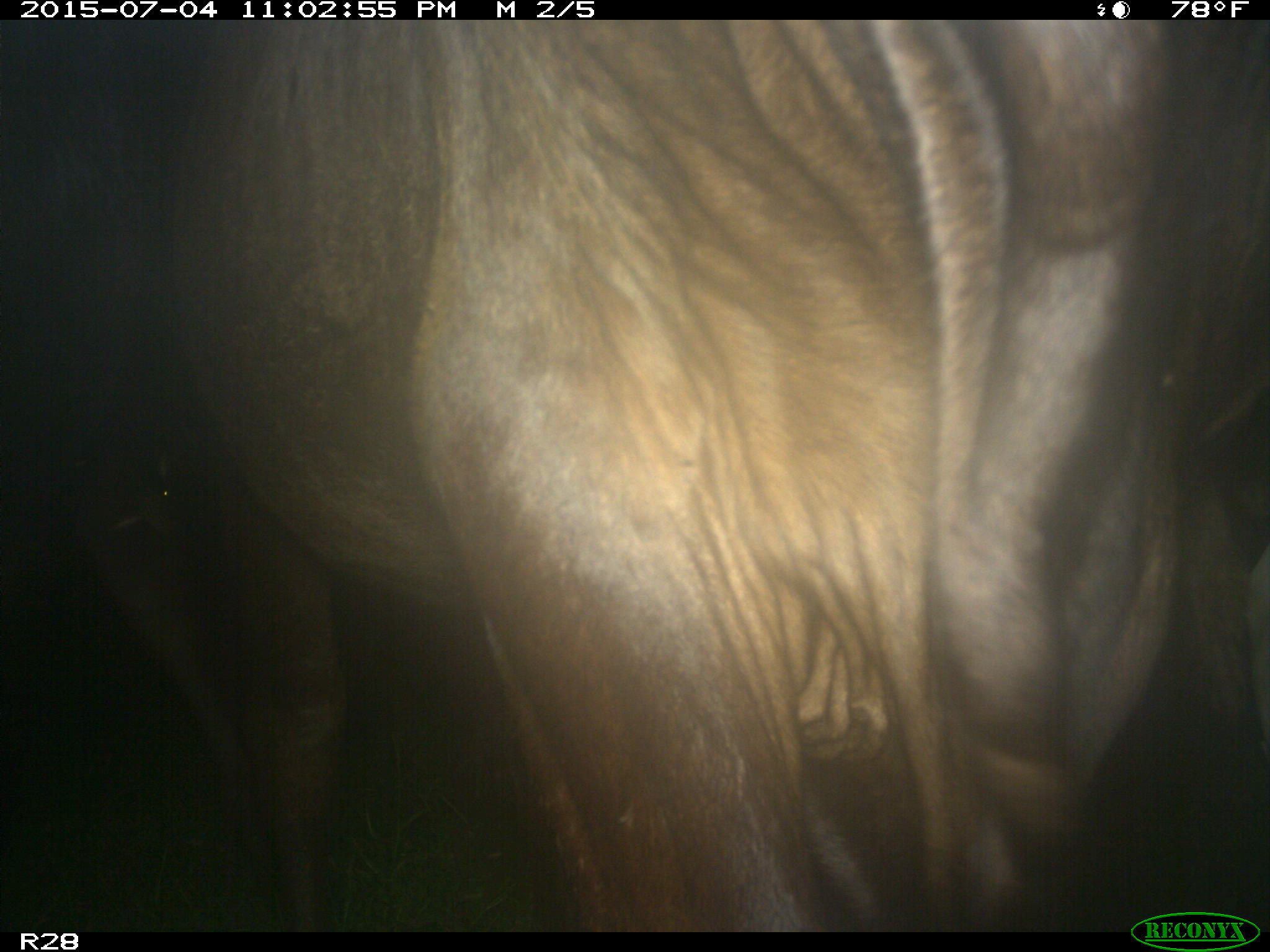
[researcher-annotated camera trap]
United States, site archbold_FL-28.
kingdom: Animalia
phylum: Chordata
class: Mammalia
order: Artiodactyla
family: Bovidae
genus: Bos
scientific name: Bos taurus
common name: domestic cow